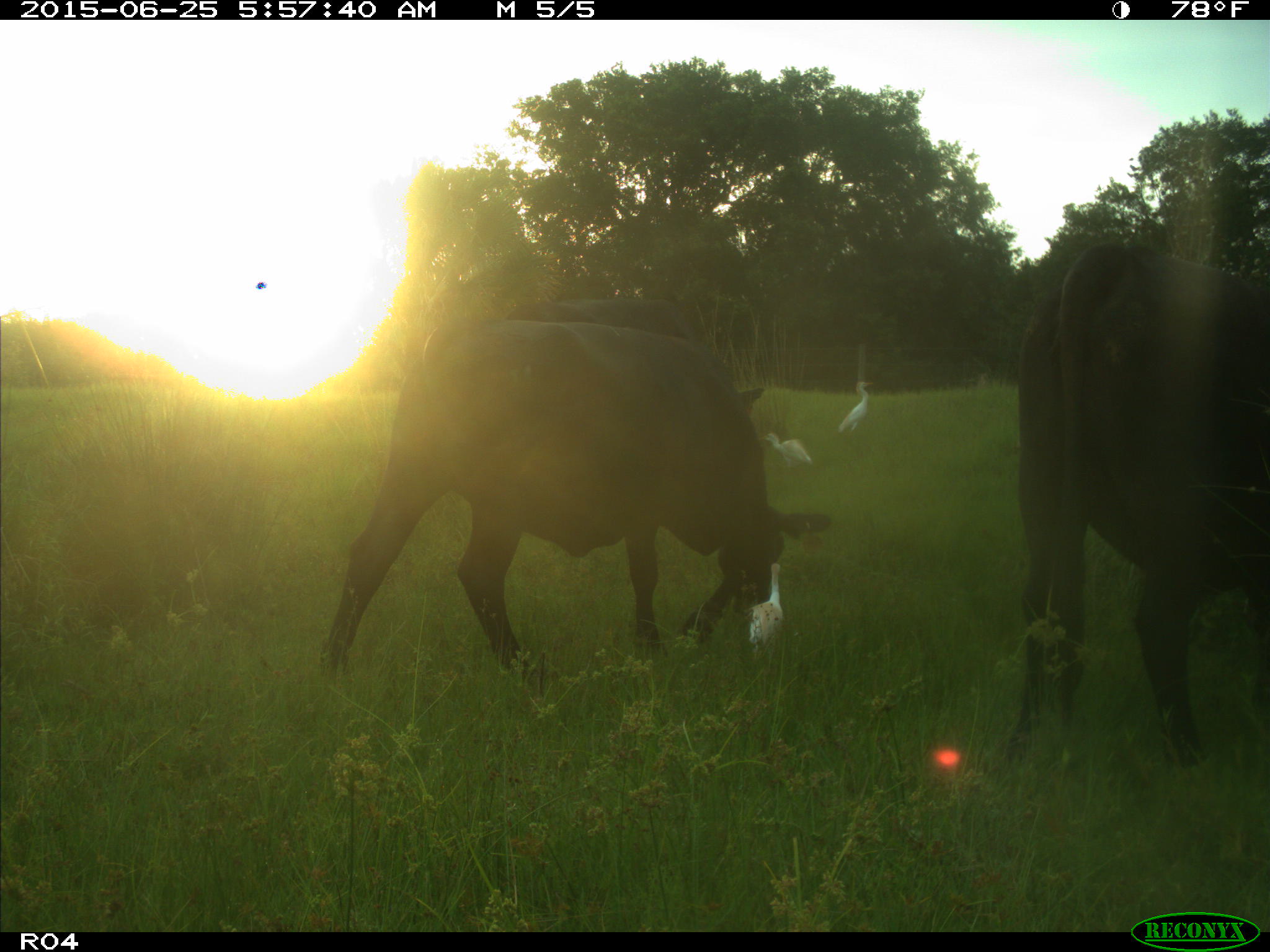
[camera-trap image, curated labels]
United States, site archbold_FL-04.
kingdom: Animalia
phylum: Chordata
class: Mammalia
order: Artiodactyla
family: Bovidae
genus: Bos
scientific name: Bos taurus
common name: domestic cow